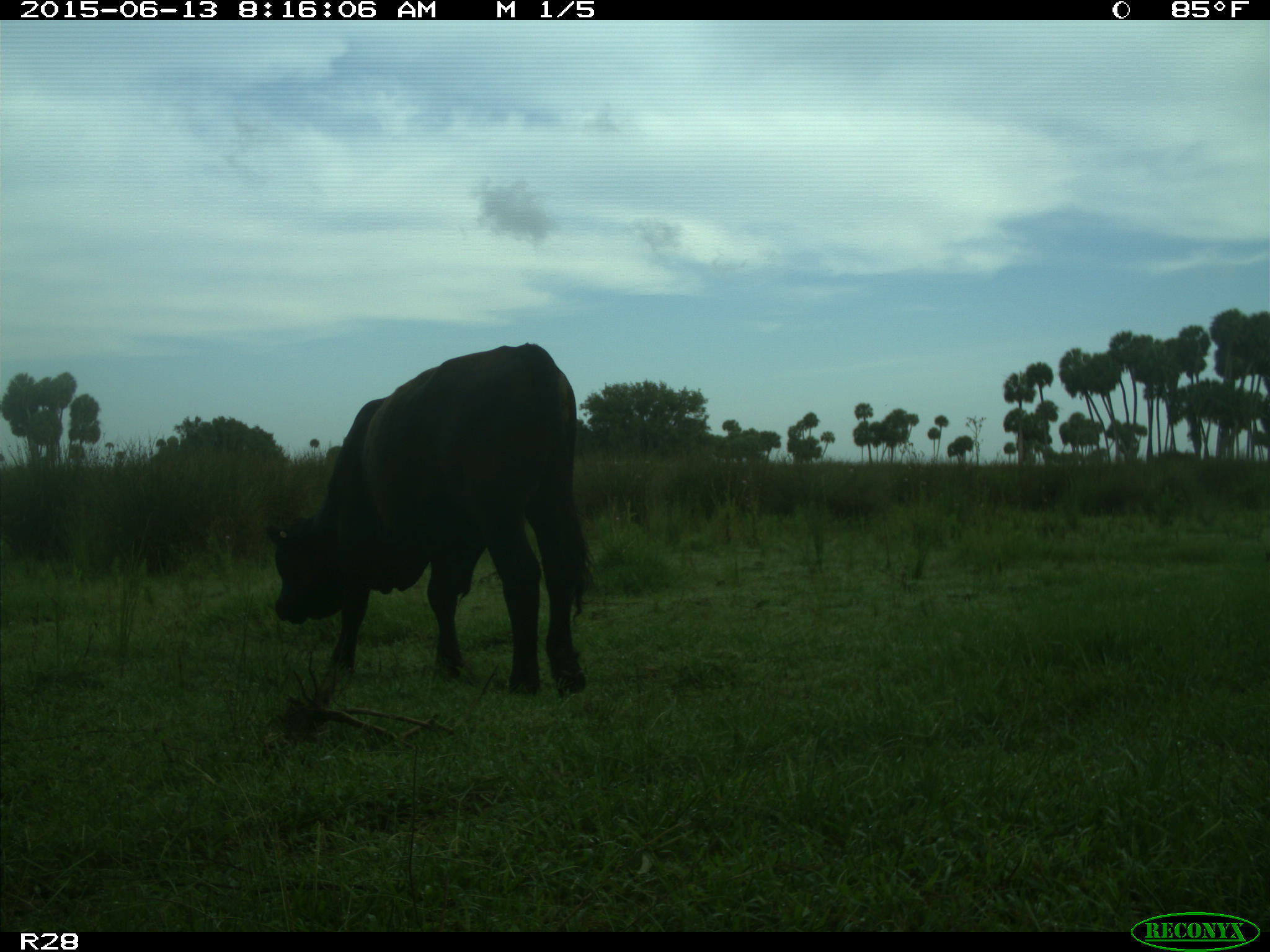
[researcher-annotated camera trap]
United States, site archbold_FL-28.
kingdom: Animalia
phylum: Chordata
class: Mammalia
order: Artiodactyla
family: Bovidae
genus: Bos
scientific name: Bos taurus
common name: domestic cow